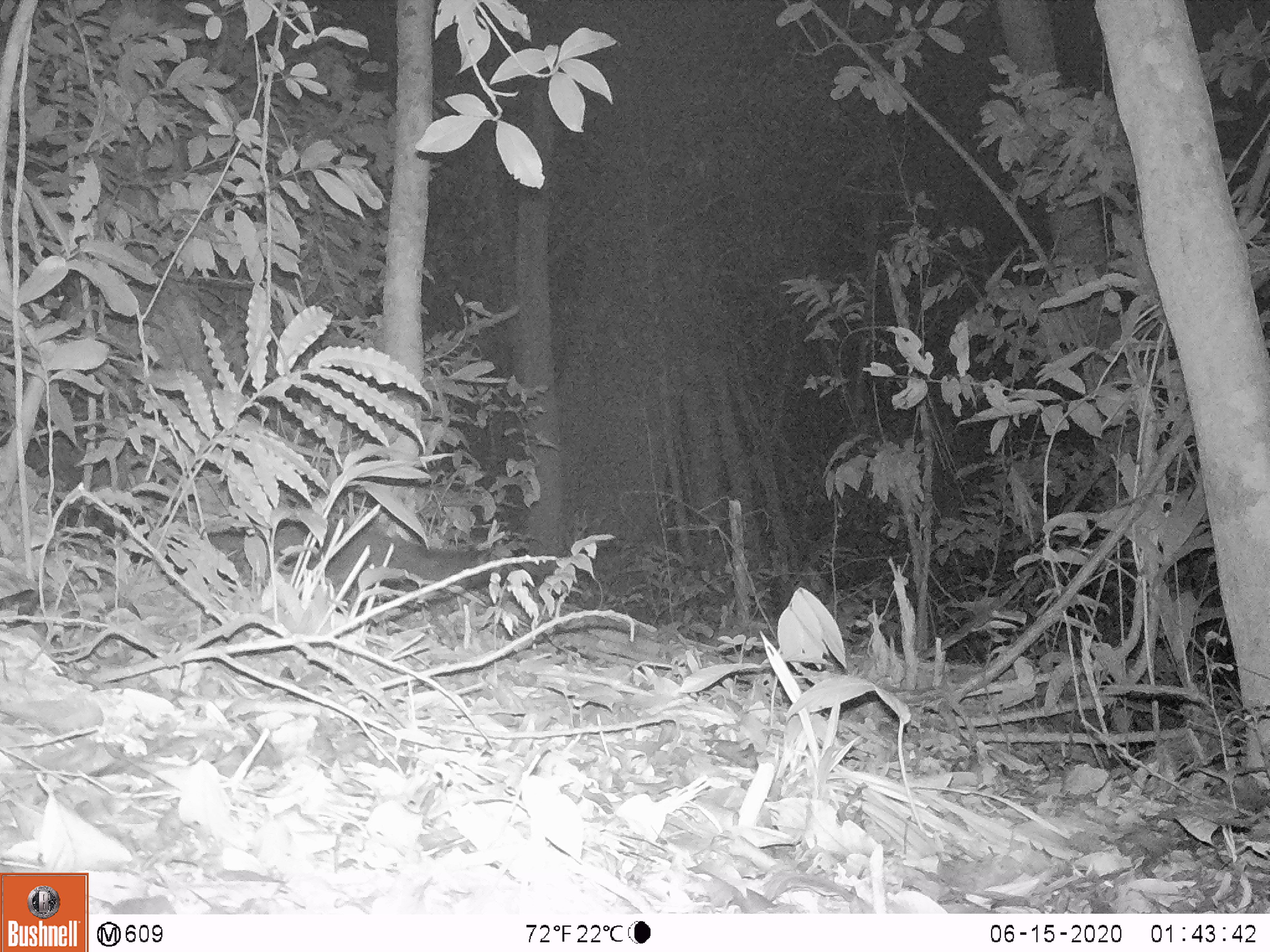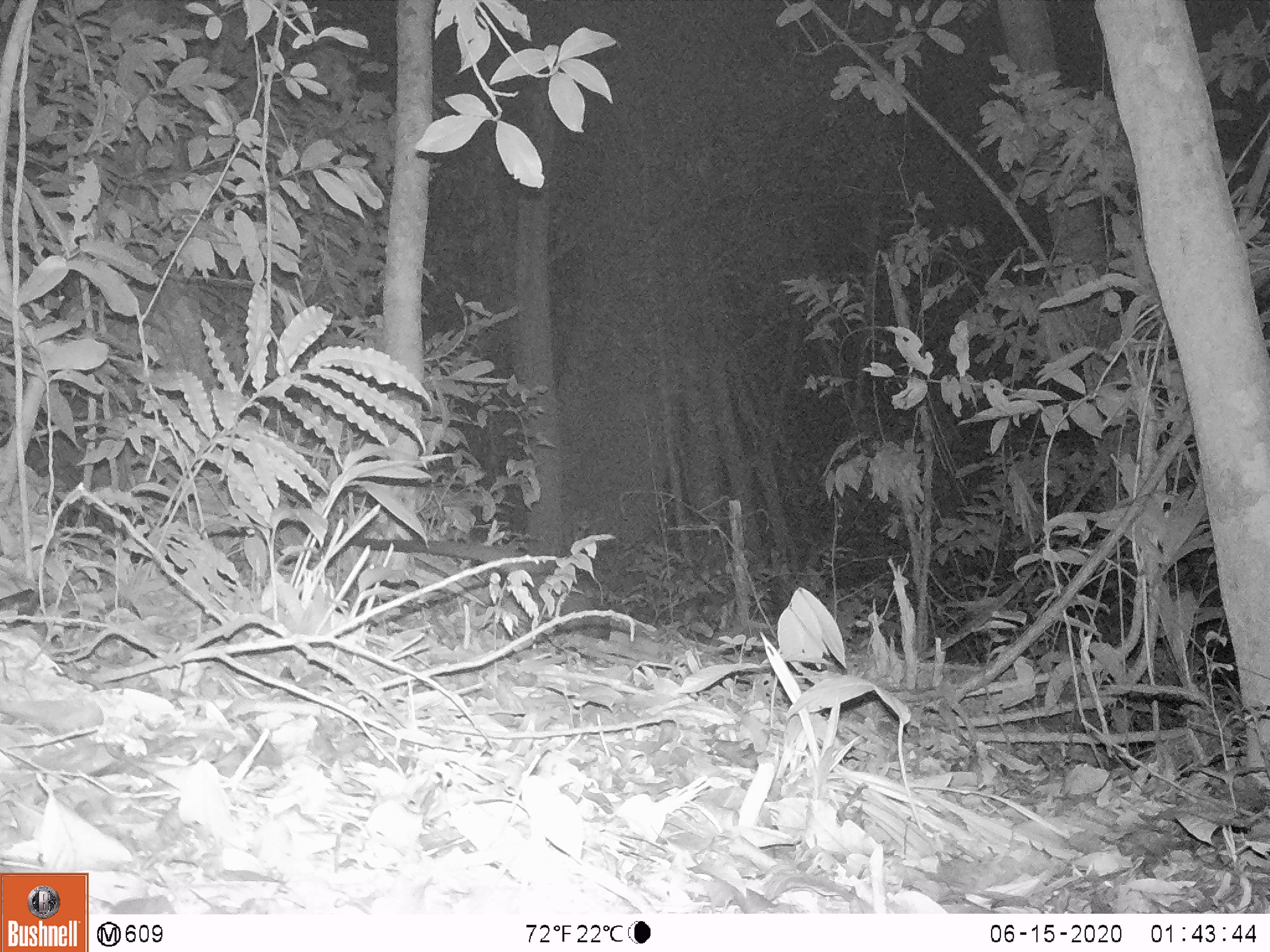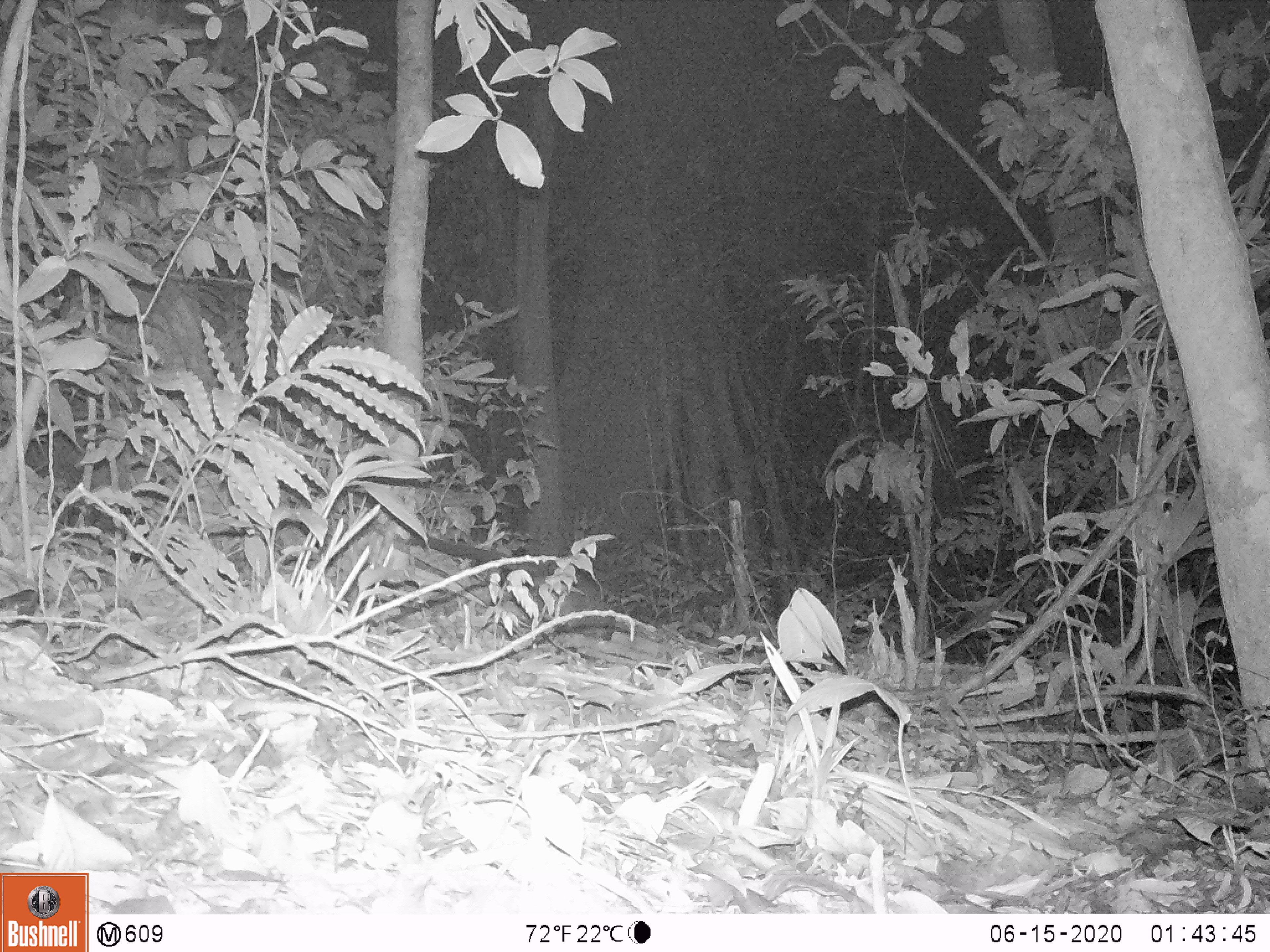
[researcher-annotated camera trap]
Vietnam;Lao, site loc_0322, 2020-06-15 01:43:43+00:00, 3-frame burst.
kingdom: Animalia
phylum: Chordata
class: Mammalia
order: Carnivora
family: Viverridae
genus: Paguma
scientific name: Paguma larvata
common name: masked palm civet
Masked palm civet (Paguma larvata). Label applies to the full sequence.